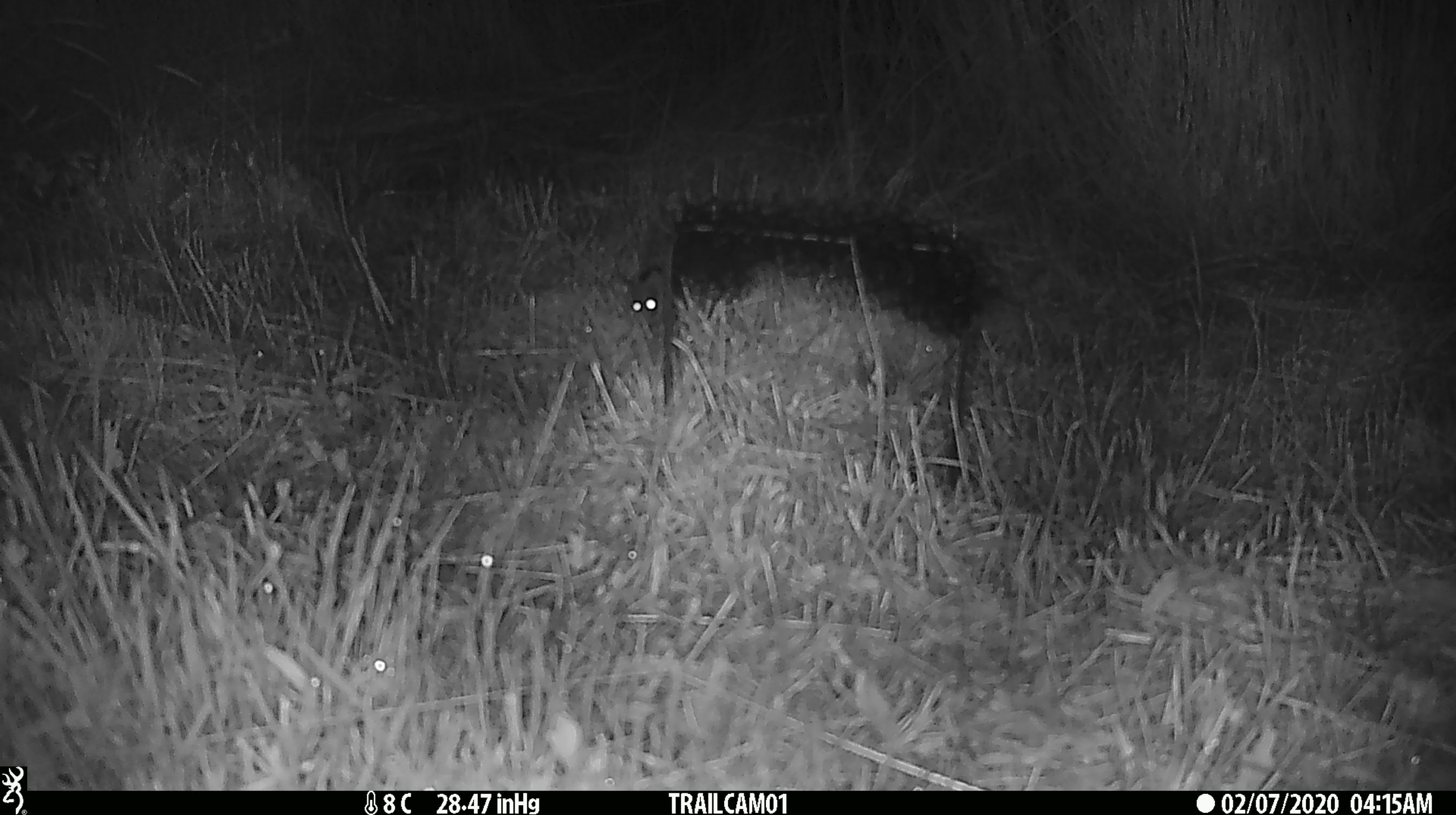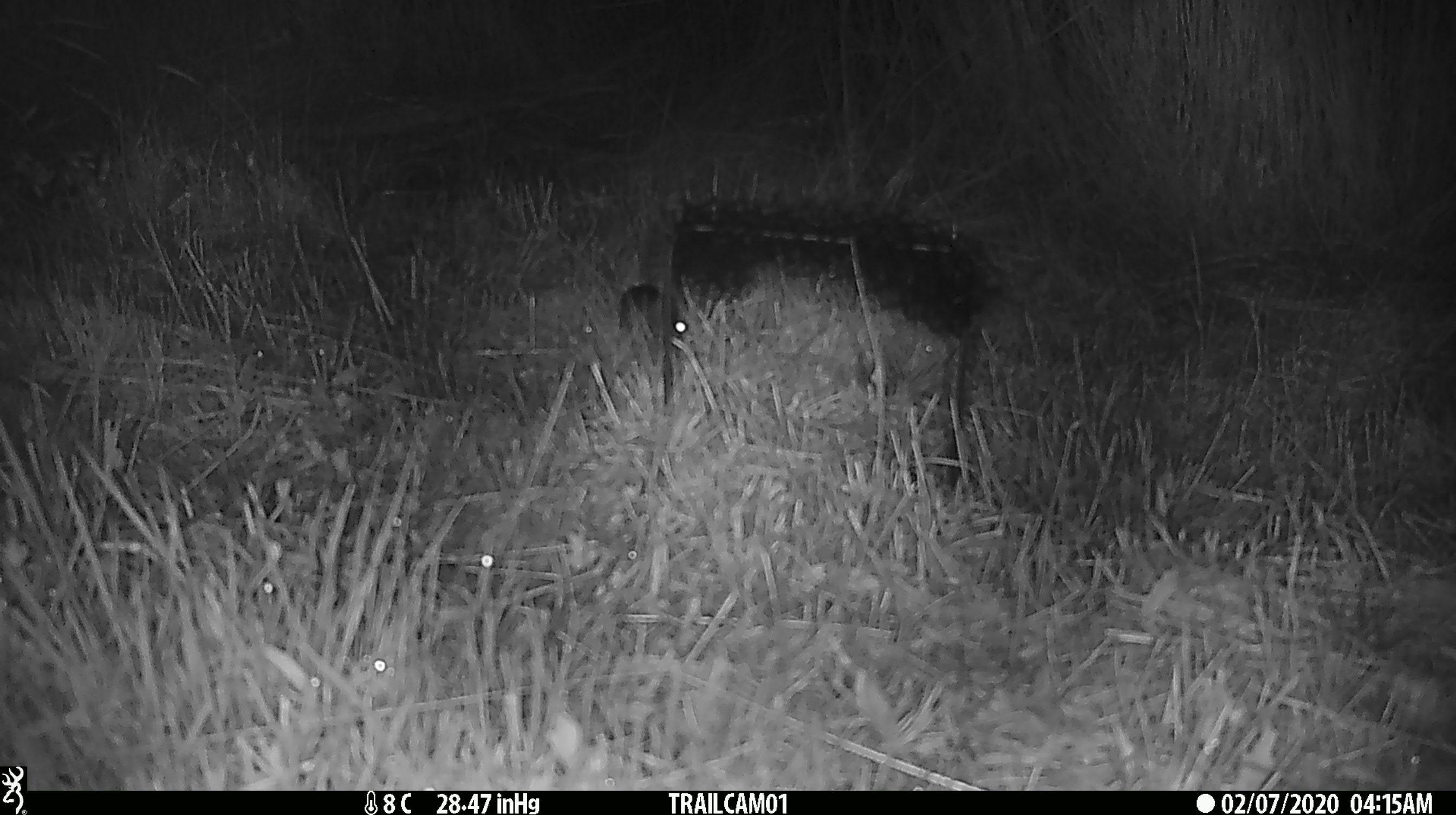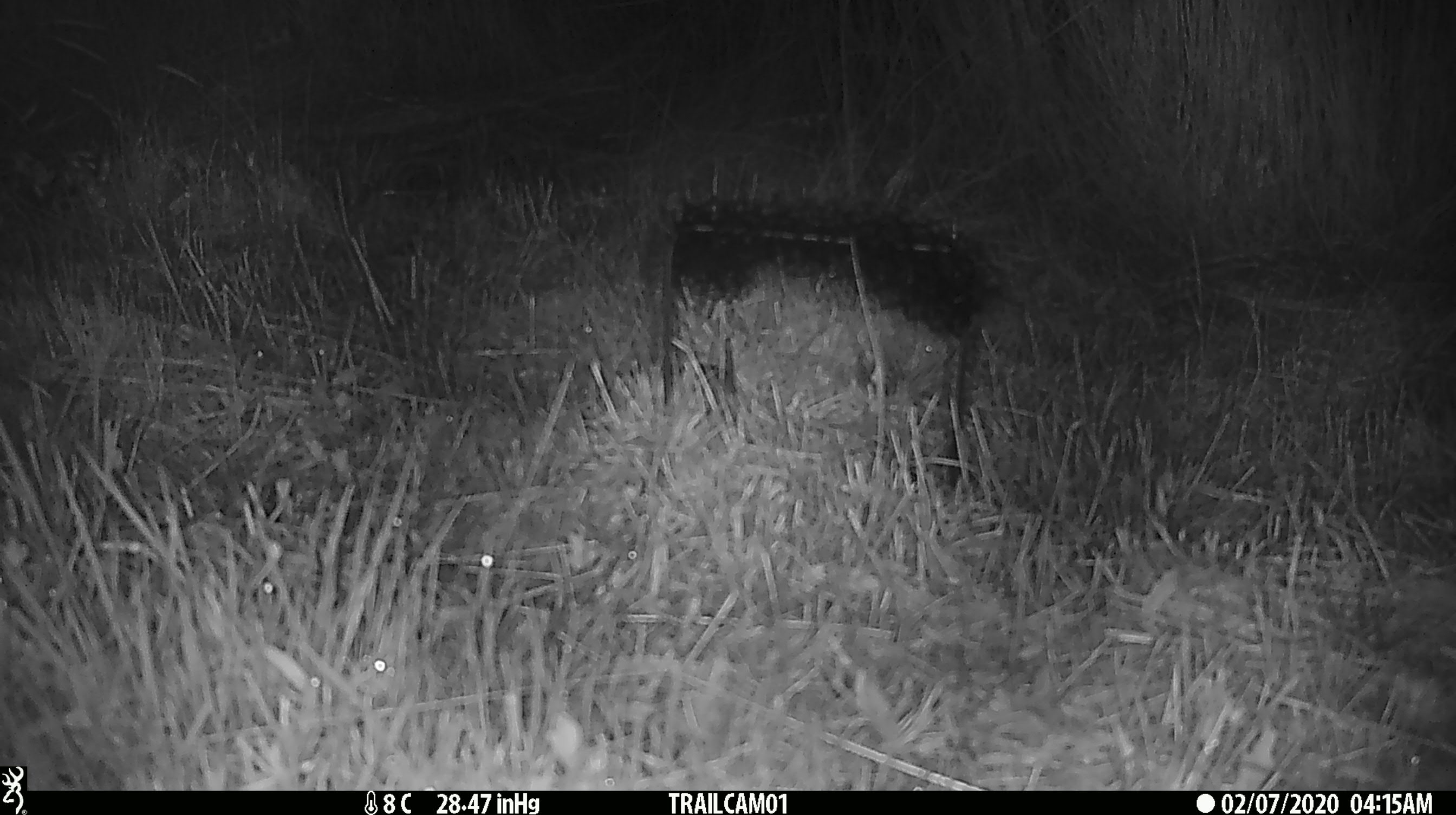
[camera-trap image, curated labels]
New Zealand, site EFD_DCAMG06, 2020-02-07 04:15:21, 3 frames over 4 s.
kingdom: Animalia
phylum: Chordata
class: Mammalia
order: Rodentia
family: Muridae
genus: Mus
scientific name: Mus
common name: mouse